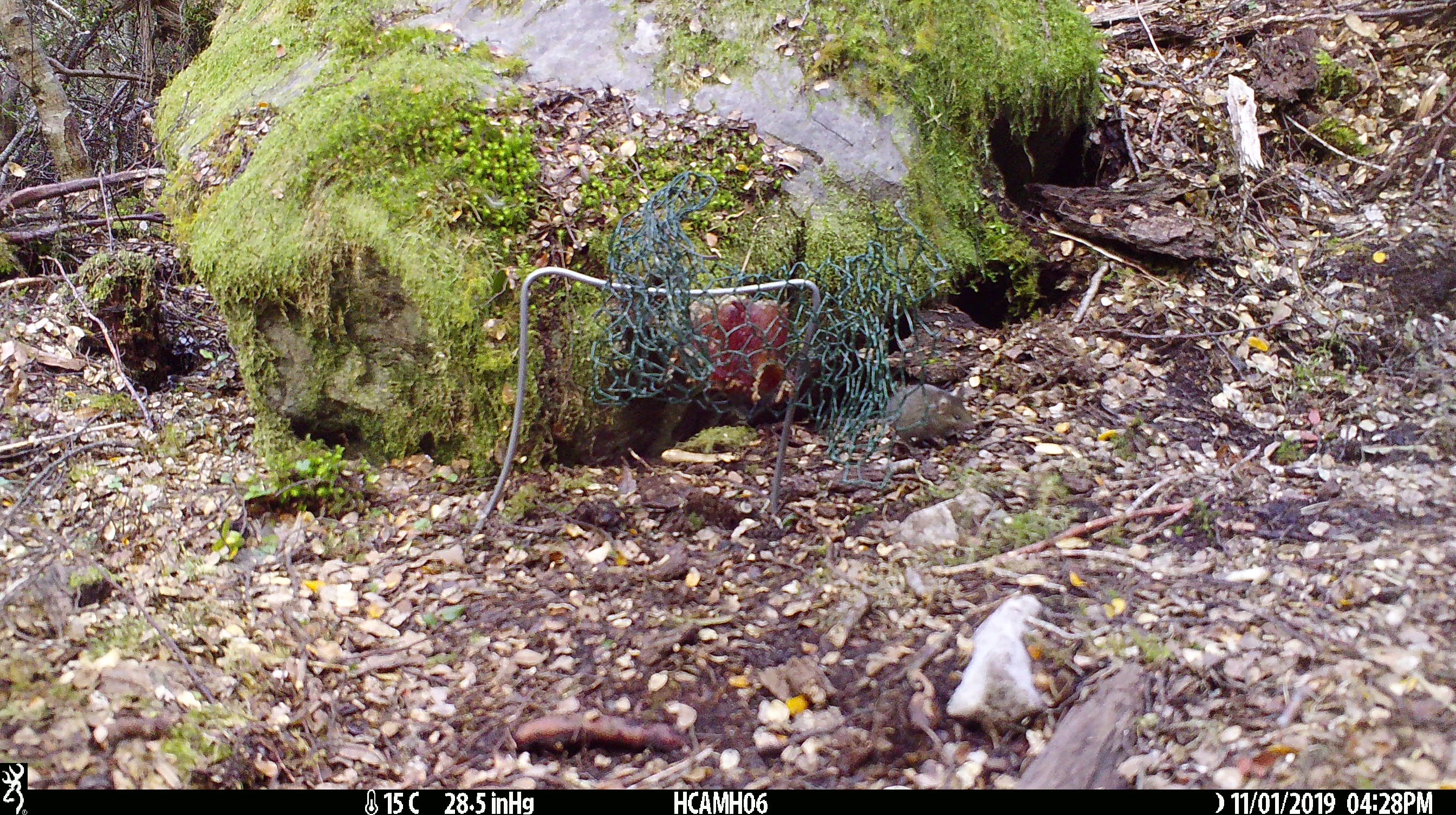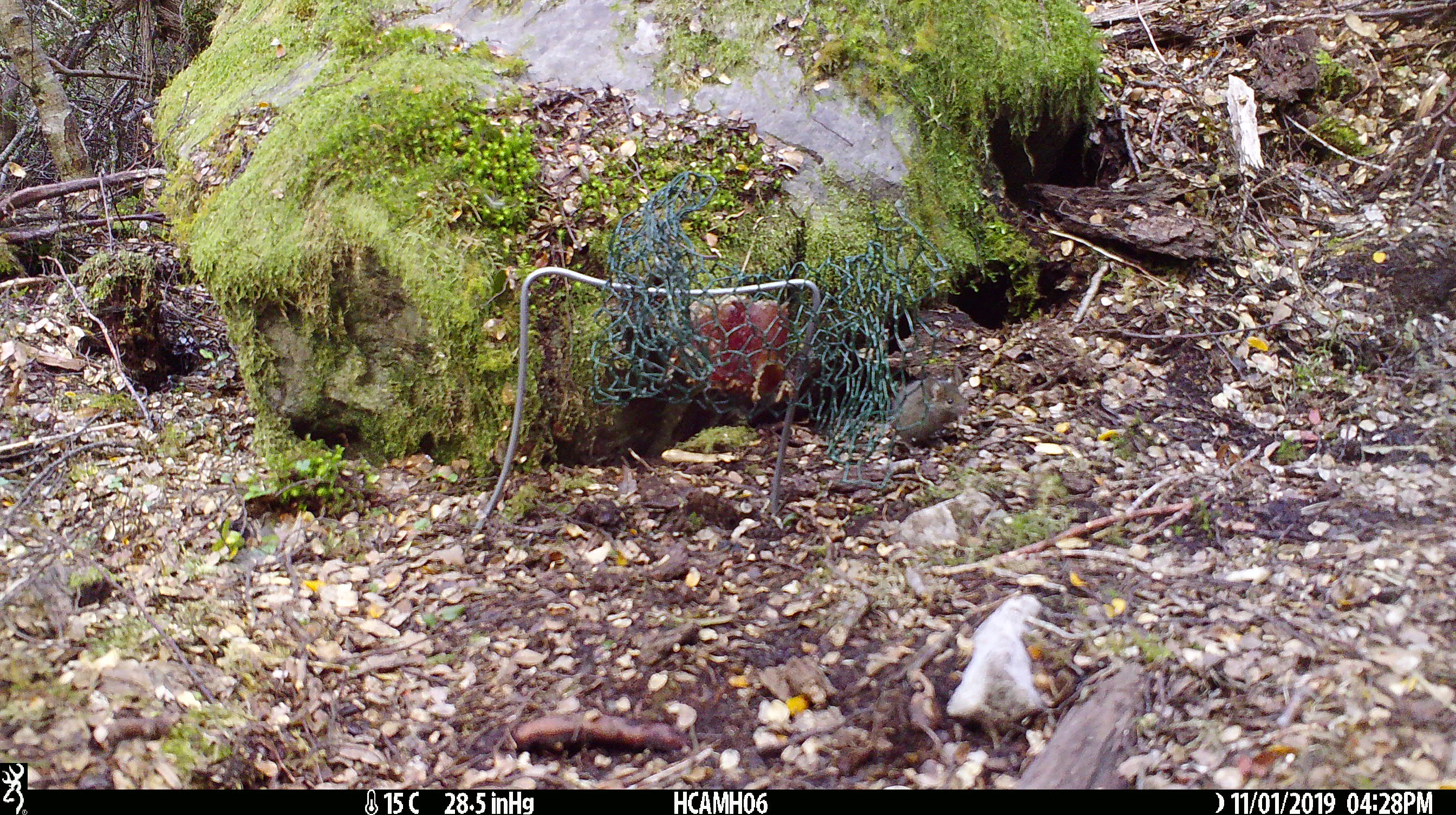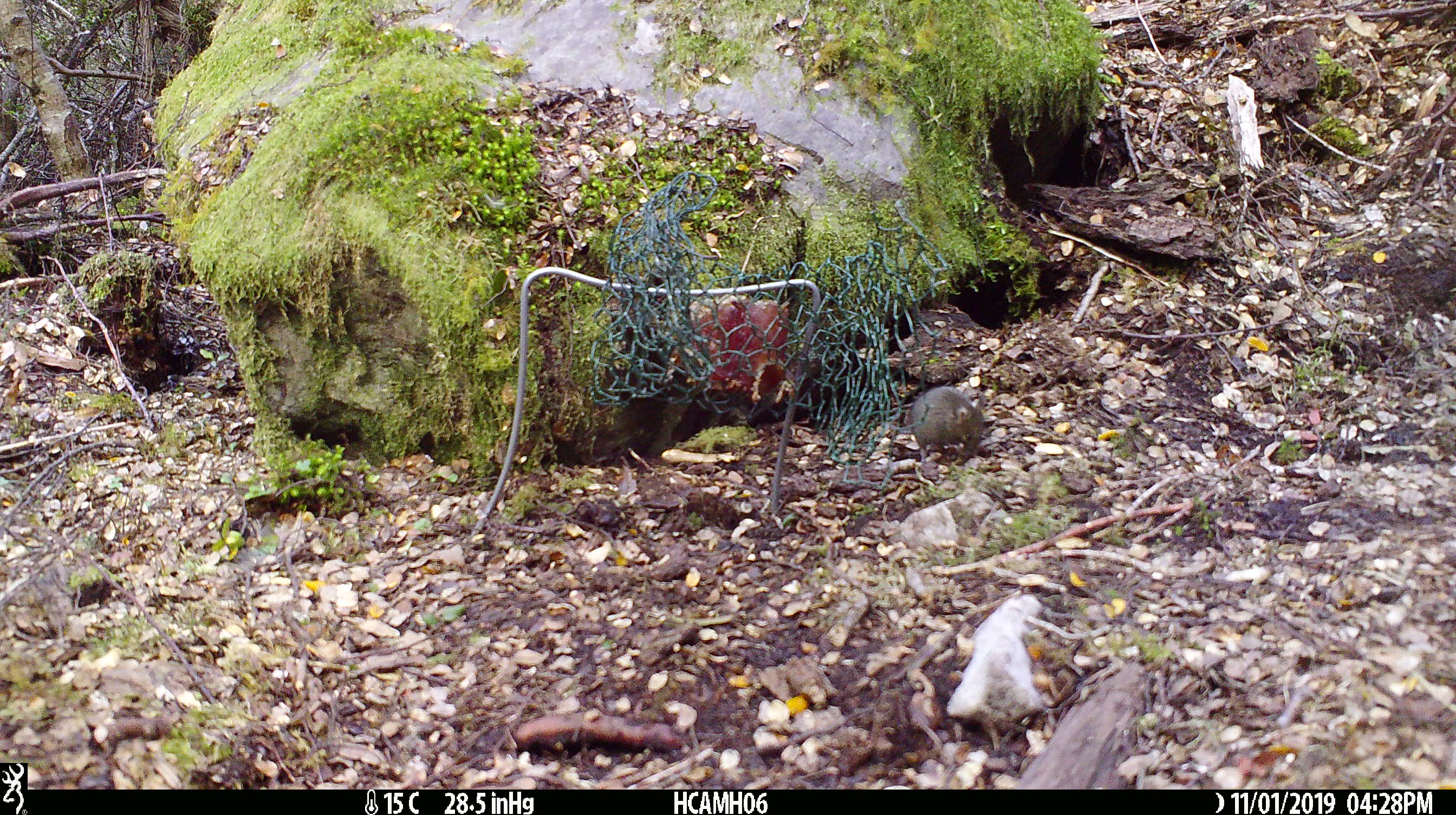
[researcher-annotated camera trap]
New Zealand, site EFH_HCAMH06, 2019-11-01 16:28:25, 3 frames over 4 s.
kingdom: Animalia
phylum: Chordata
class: Mammalia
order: Rodentia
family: Muridae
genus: Mus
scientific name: Mus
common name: mouse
Mouse (Mus).